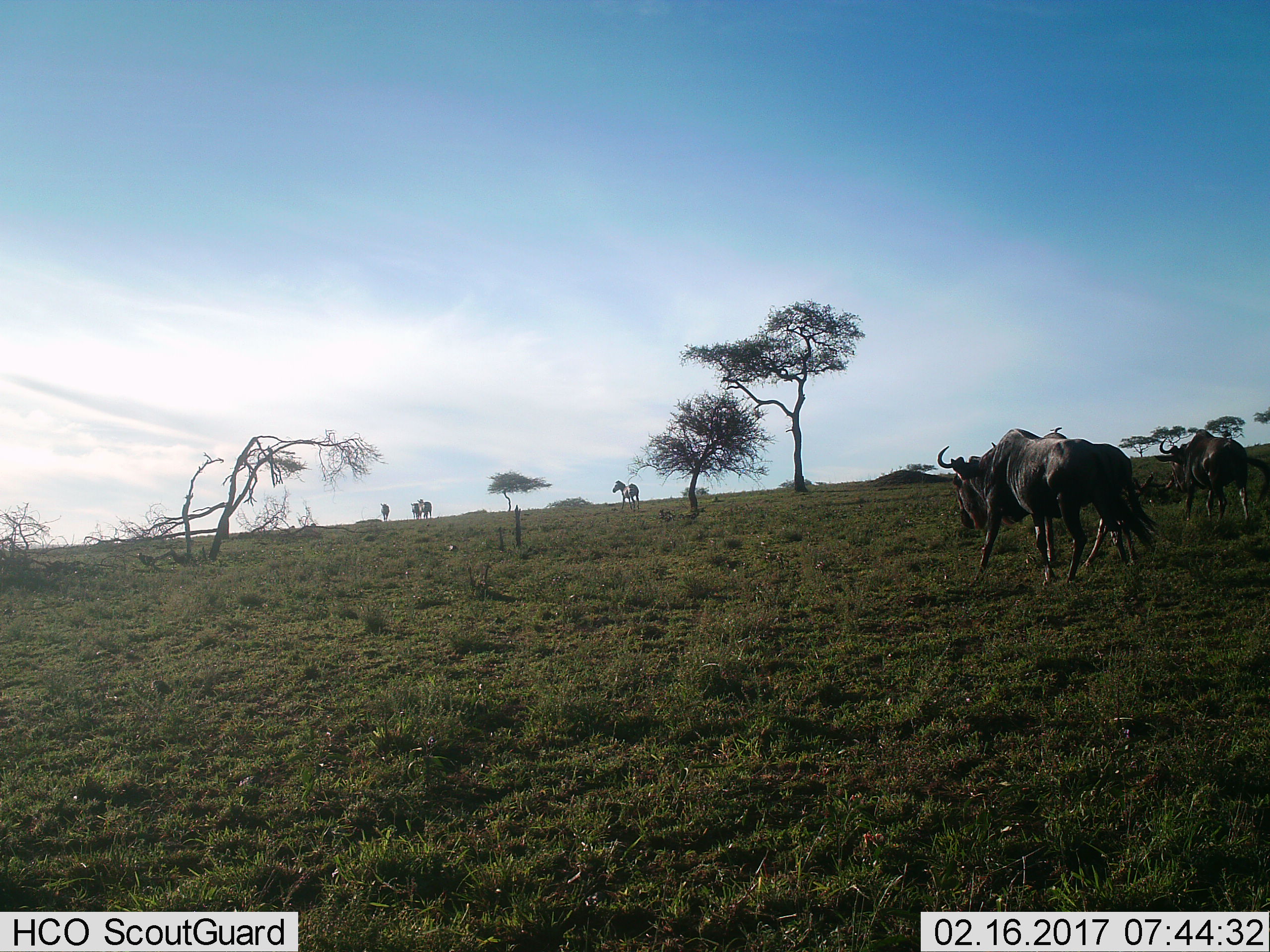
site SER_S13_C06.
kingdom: Animalia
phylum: Chordata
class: Mammalia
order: Artiodactyla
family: Bovidae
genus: Connochaetes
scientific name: Connochaetes taurinus taurinus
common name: blue wildebeest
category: wildebeestblue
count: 3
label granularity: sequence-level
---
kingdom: Animalia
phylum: Chordata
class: Mammalia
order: Perissodactyla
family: Equidae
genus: Equus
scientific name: Equus quagga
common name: plains zebra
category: zebraplains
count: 2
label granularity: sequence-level